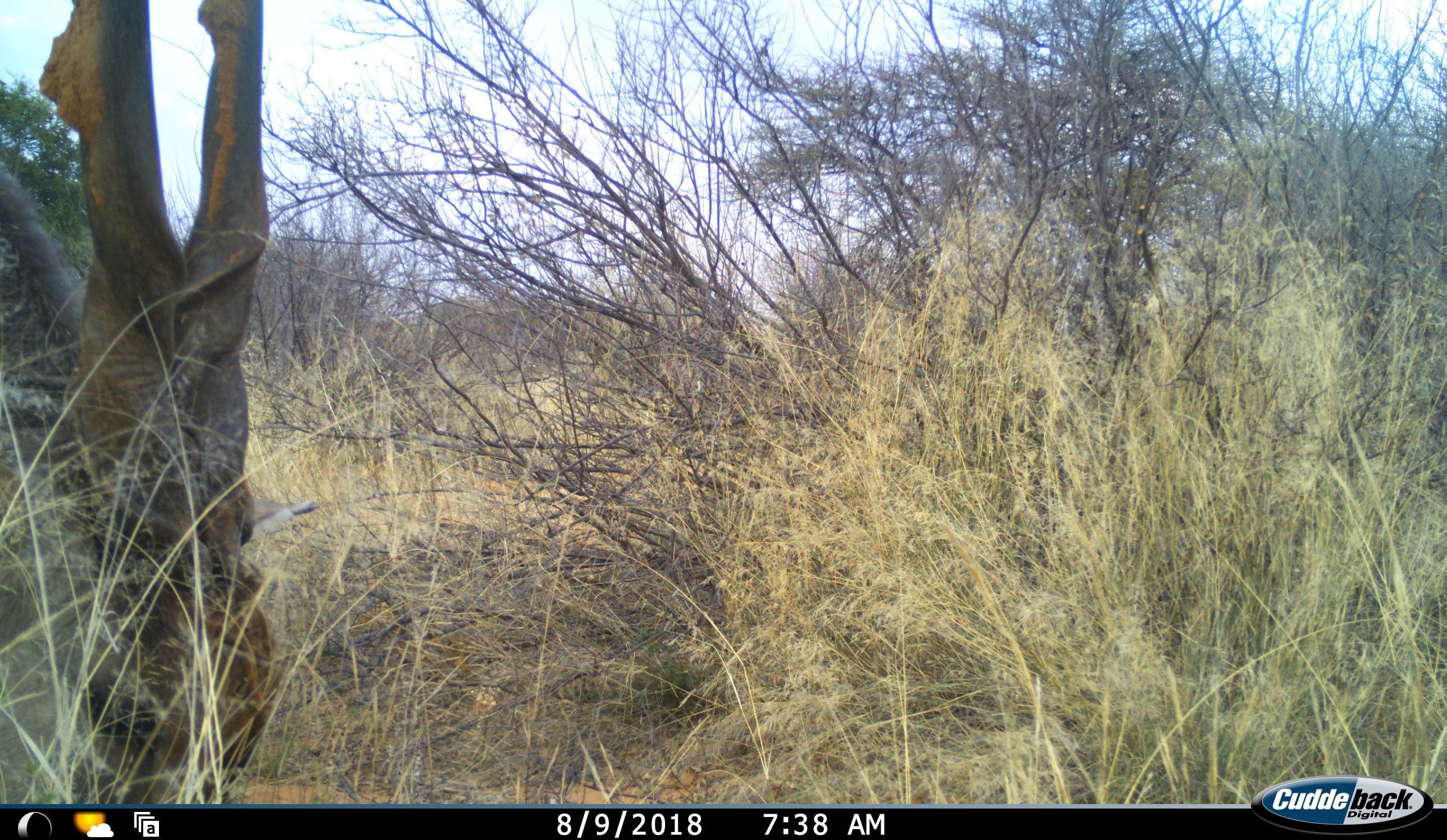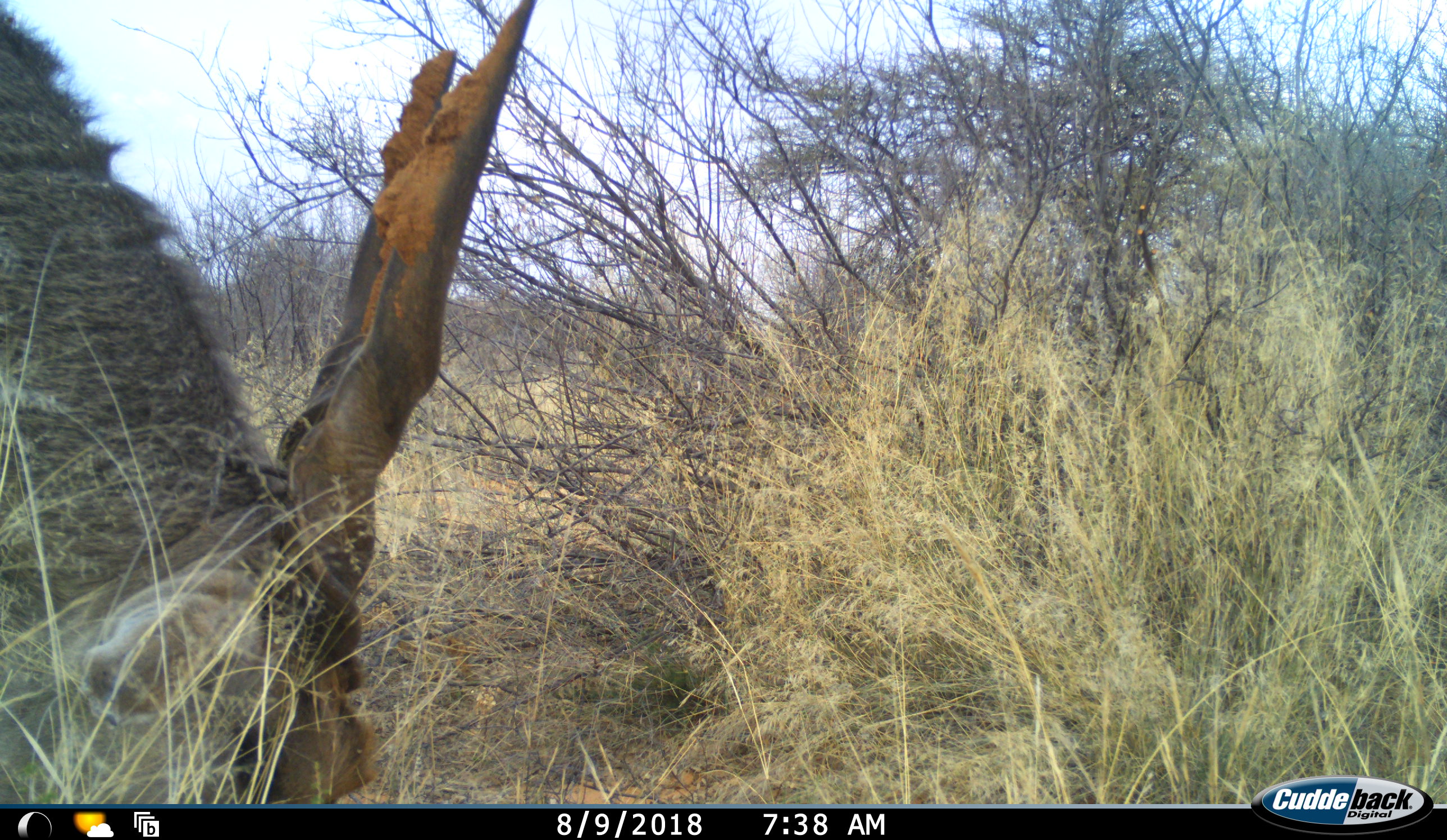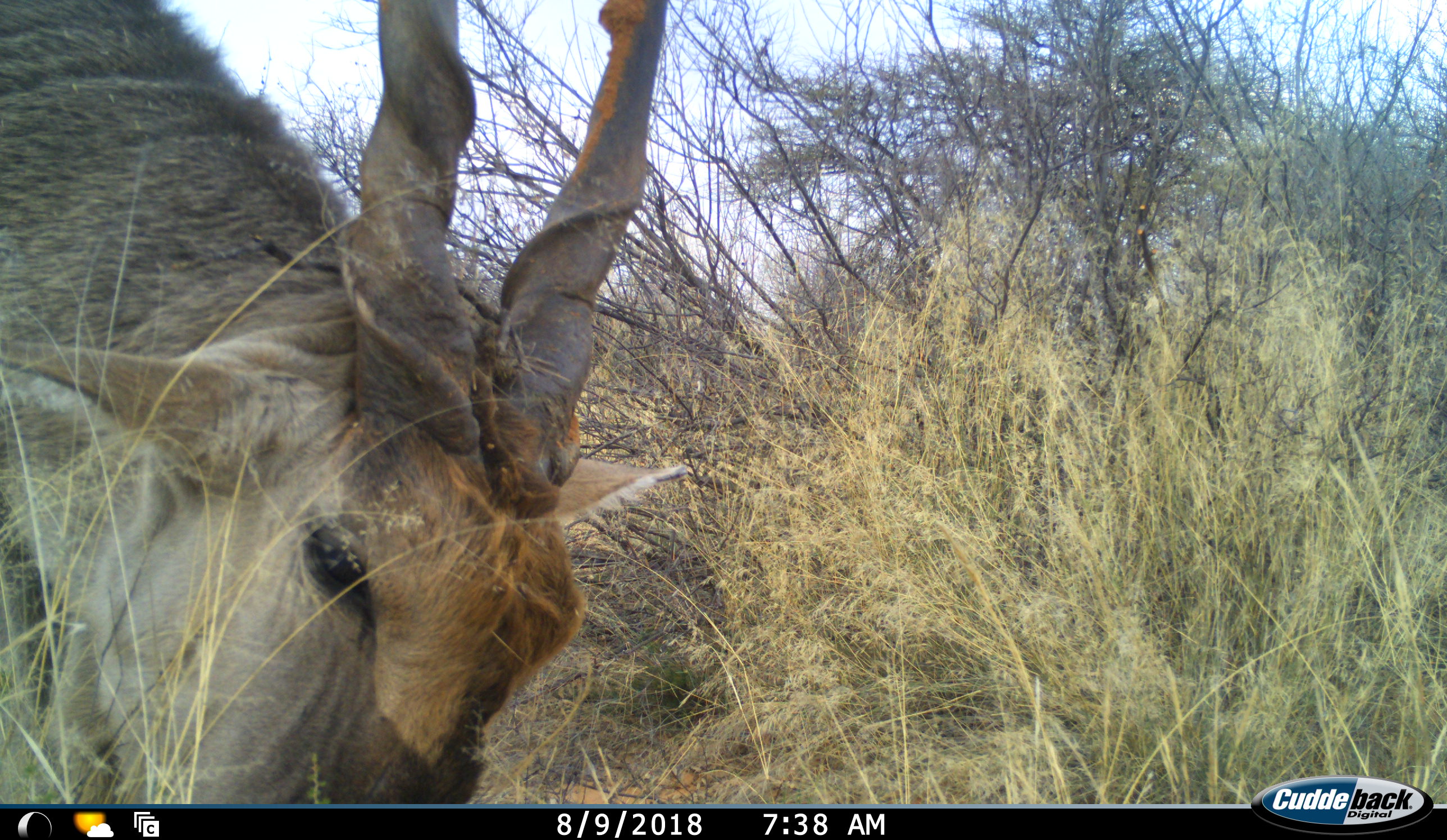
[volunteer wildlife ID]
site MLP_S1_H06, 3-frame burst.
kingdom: Animalia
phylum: Chordata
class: Mammalia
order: Artiodactyla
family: Bovidae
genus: Tragelaphus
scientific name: Tragelaphus oryx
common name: eland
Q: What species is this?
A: Eland (Tragelaphus oryx).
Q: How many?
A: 1.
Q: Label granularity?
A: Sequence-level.